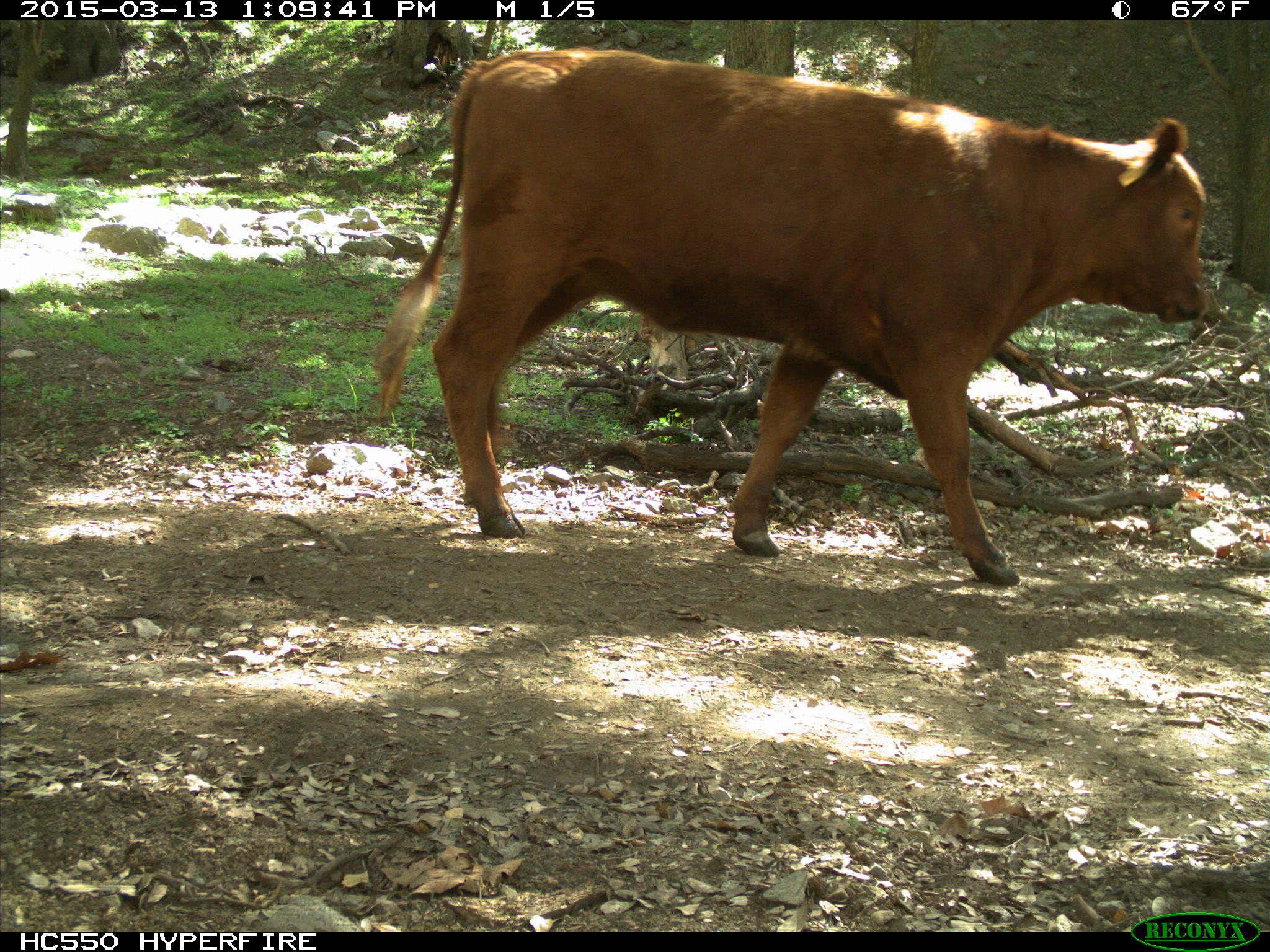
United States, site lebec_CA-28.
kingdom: Animalia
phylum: Chordata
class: Mammalia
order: Artiodactyla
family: Bovidae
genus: Bos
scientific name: Bos taurus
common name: domestic cow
Bos taurus (domestic cow).